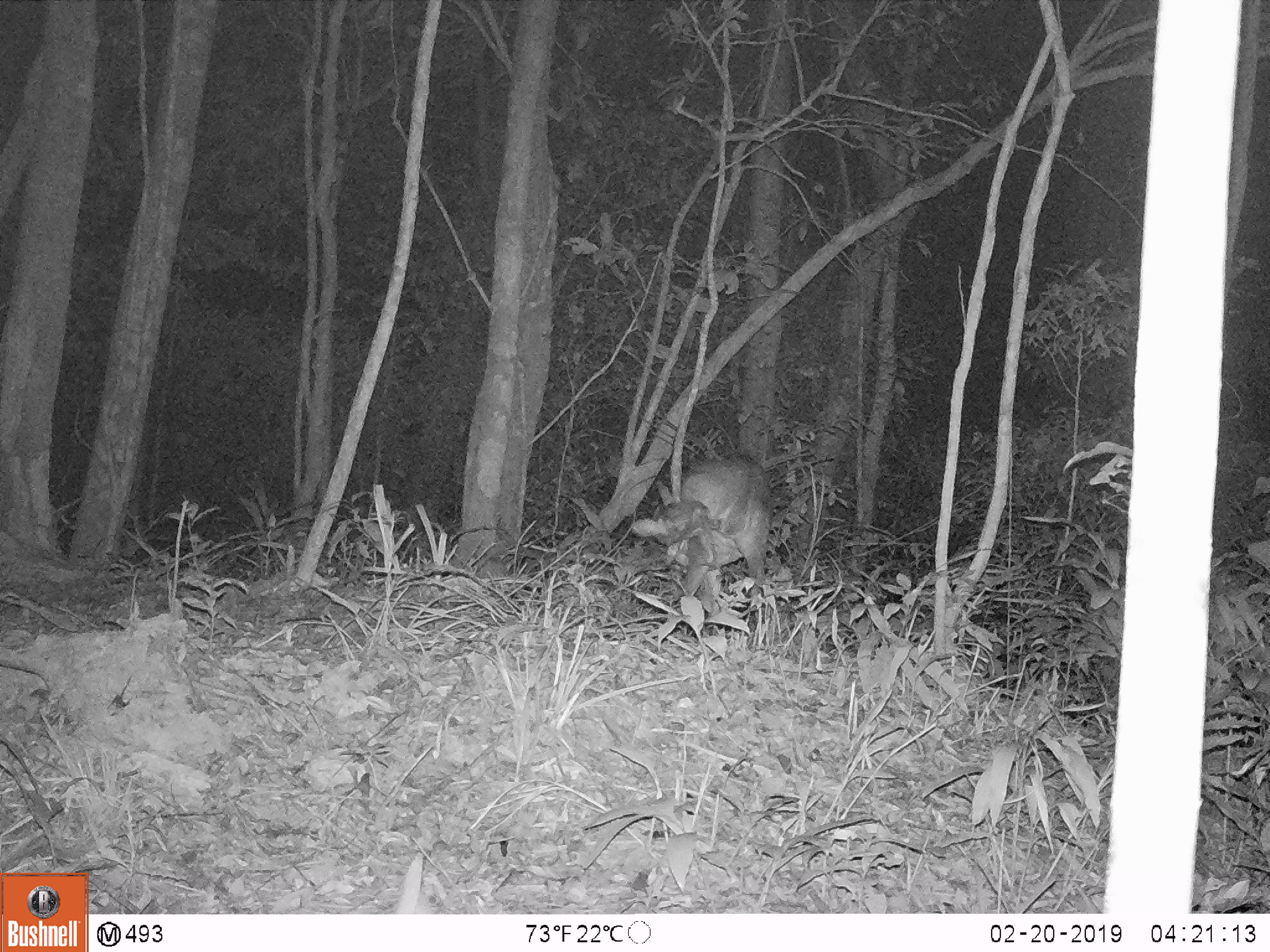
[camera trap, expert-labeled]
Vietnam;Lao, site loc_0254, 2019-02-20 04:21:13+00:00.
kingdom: Animalia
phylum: Chordata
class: Mammalia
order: Artiodactyla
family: Cervidae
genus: Muntiacus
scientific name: Muntiacus vuquangensis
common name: large-antlered muntjac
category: large antlered muntjac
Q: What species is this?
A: Large antlered muntjac (large-antlered muntjac) (Muntiacus vuquangensis).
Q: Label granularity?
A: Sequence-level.